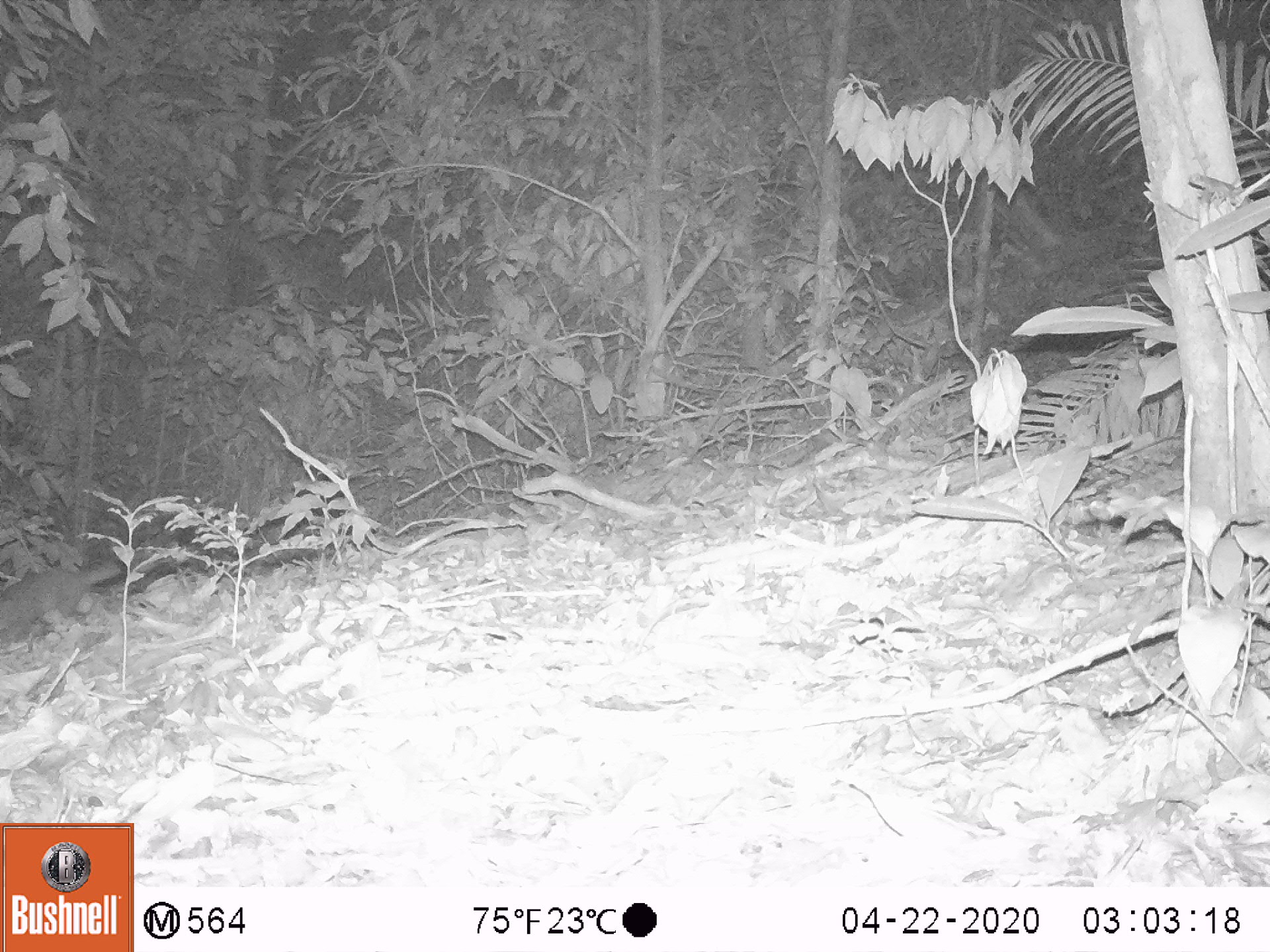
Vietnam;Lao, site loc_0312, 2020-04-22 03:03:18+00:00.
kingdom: Animalia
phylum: Chordata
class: Mammalia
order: Carnivora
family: Mustelidae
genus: Melogale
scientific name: Melogale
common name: ferret badger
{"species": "ferret badger (Melogale)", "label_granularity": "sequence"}